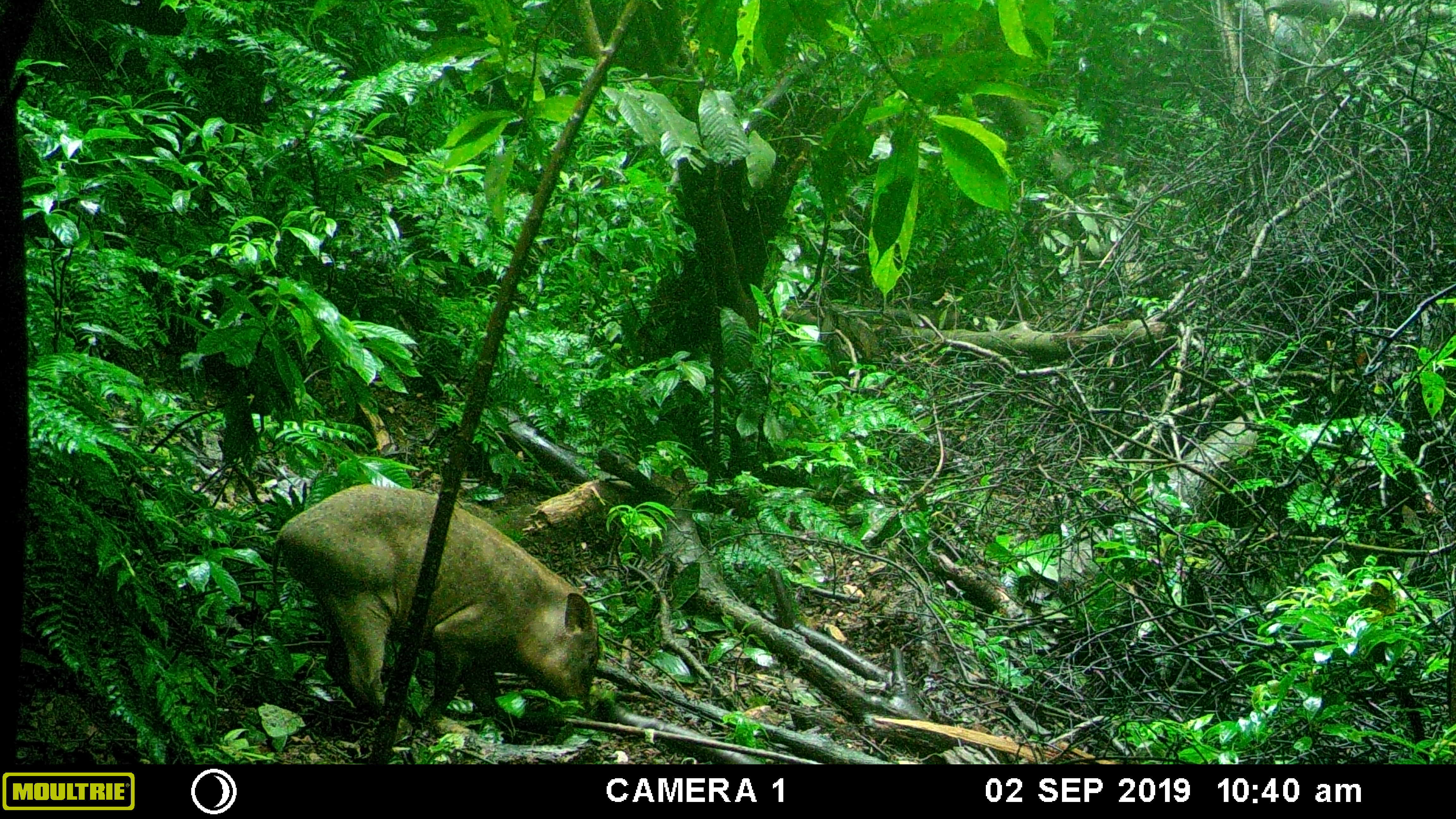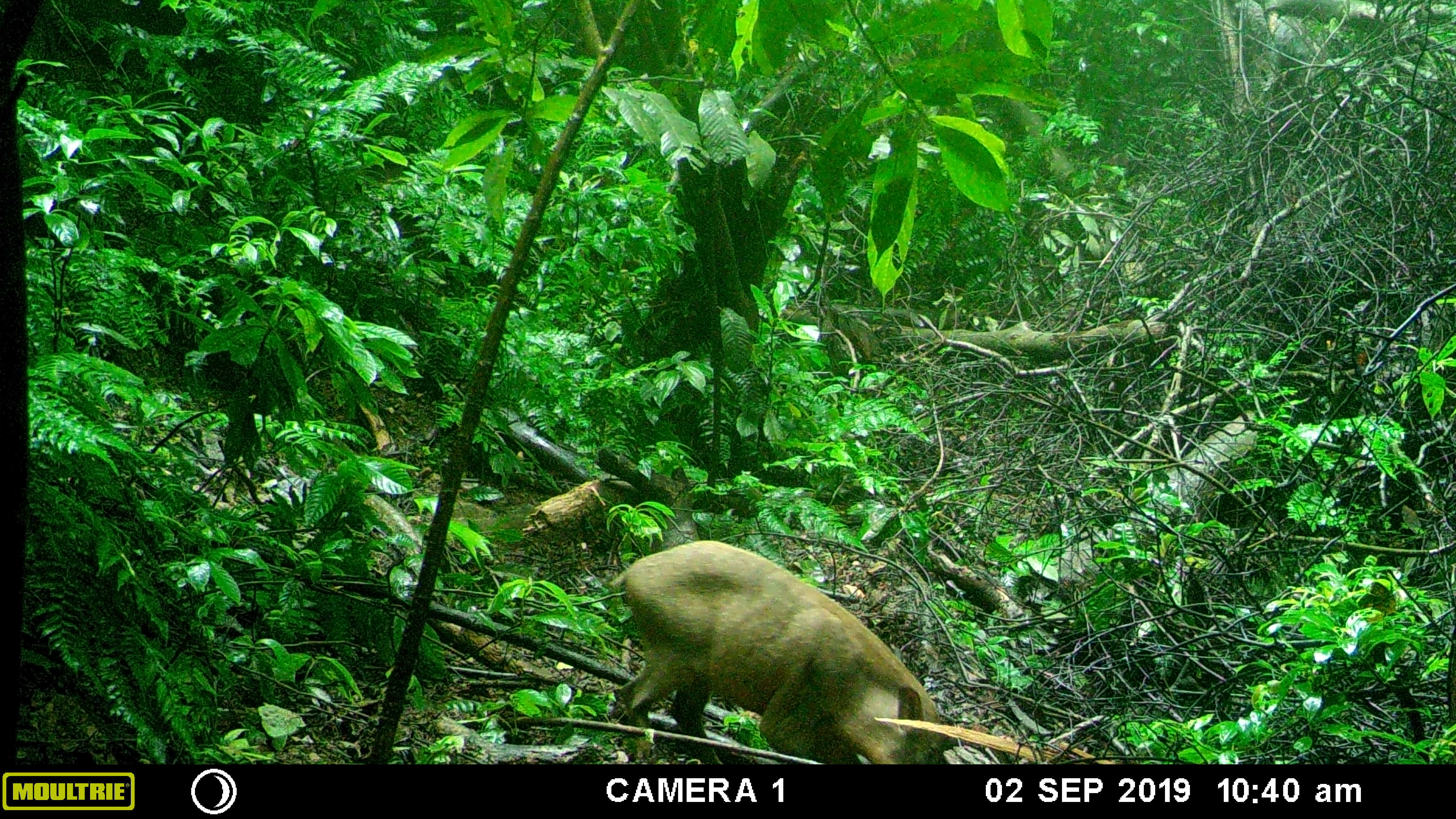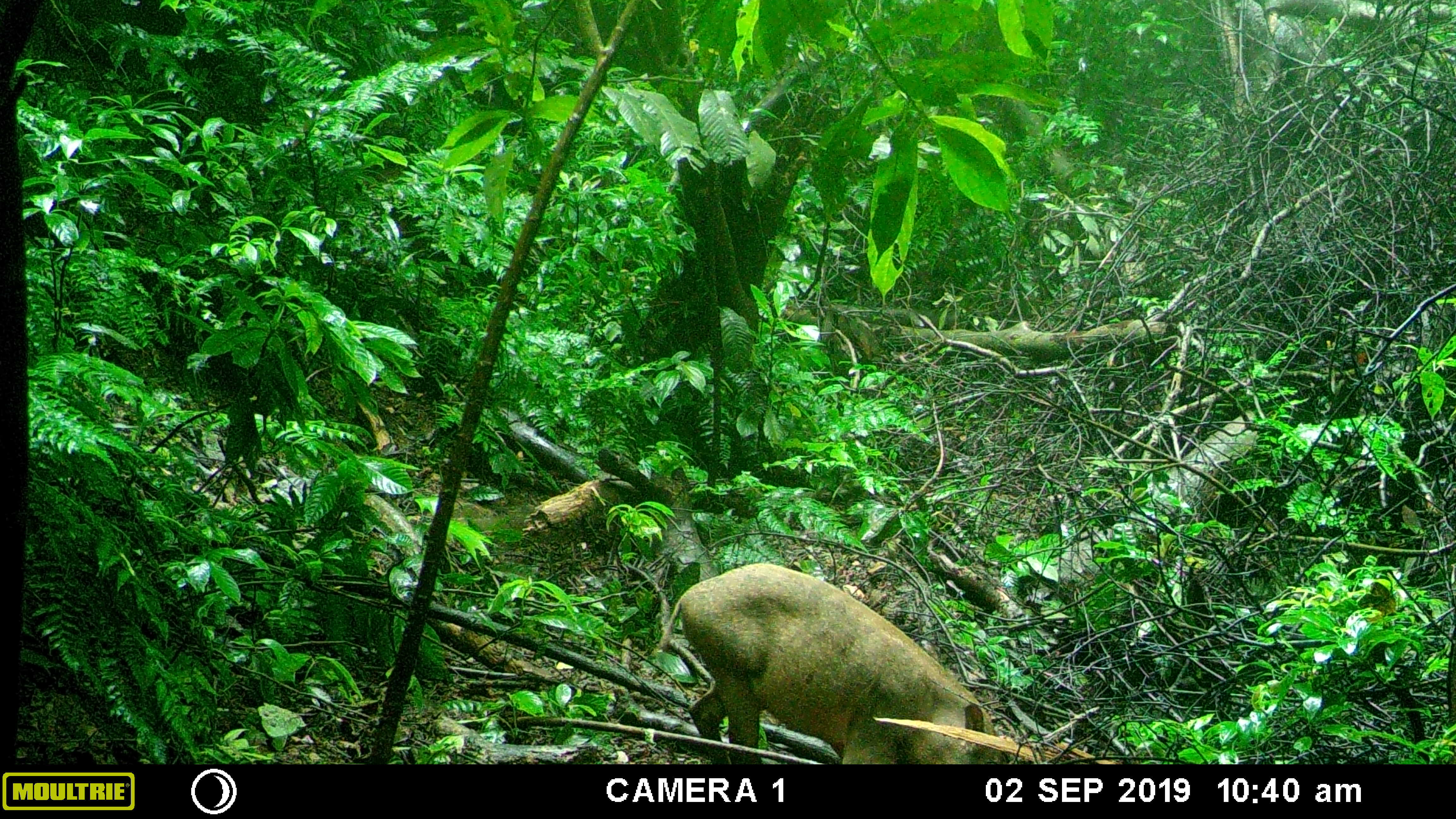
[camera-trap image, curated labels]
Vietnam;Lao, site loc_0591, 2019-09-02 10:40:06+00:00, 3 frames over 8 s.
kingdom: Animalia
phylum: Chordata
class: Mammalia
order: Artiodactyla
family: Suidae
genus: Sus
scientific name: Sus scrofa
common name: eurasian wild pig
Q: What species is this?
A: Eurasian wild pig (Sus scrofa).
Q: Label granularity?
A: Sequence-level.